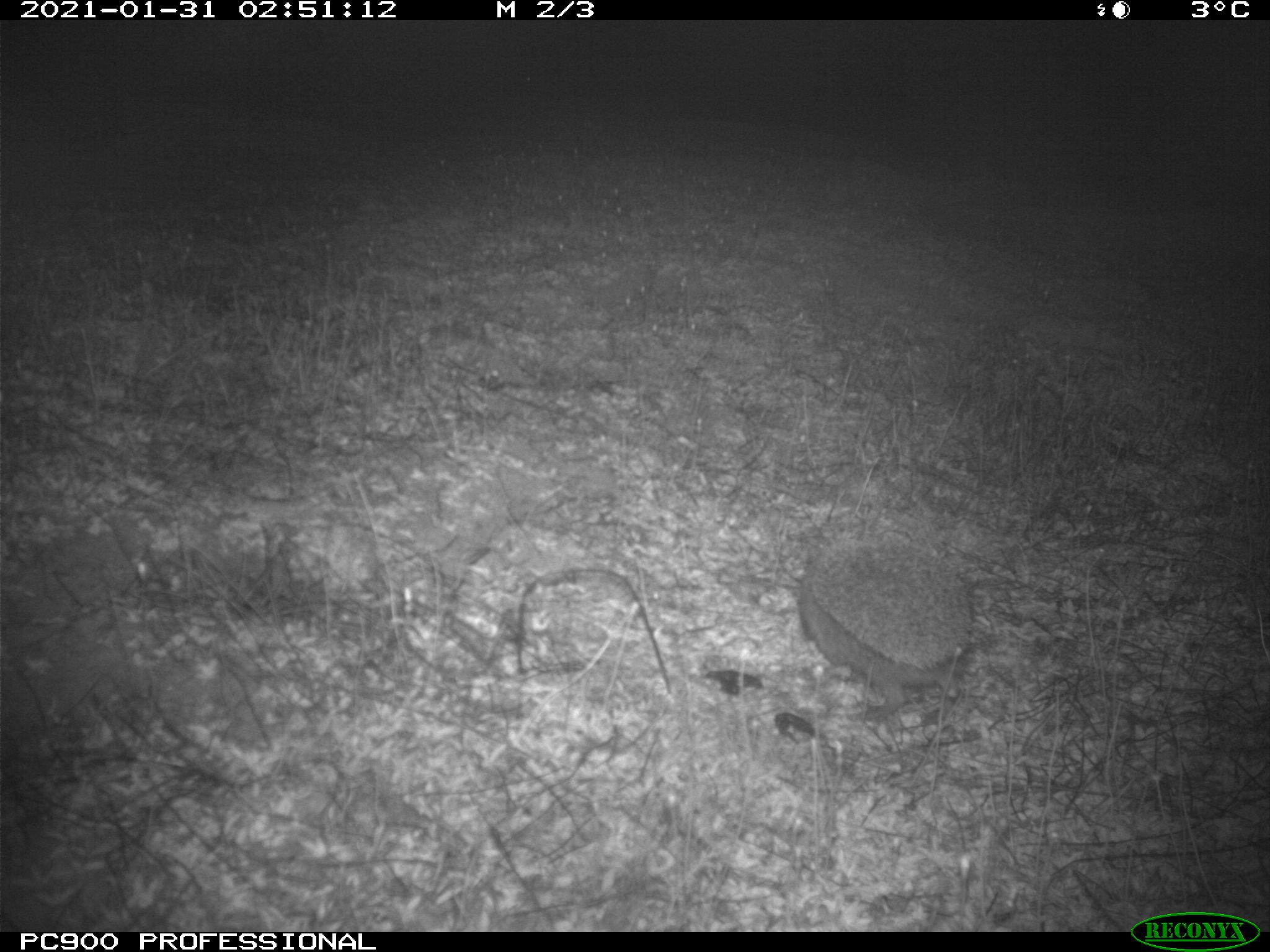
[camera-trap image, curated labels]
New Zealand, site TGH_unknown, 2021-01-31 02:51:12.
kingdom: Animalia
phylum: Chordata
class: Mammalia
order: Eulipotyphla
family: Erinaceidae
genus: Erinaceus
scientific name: Erinaceus europaeus europaeus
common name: european hedgehog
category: hedgehog